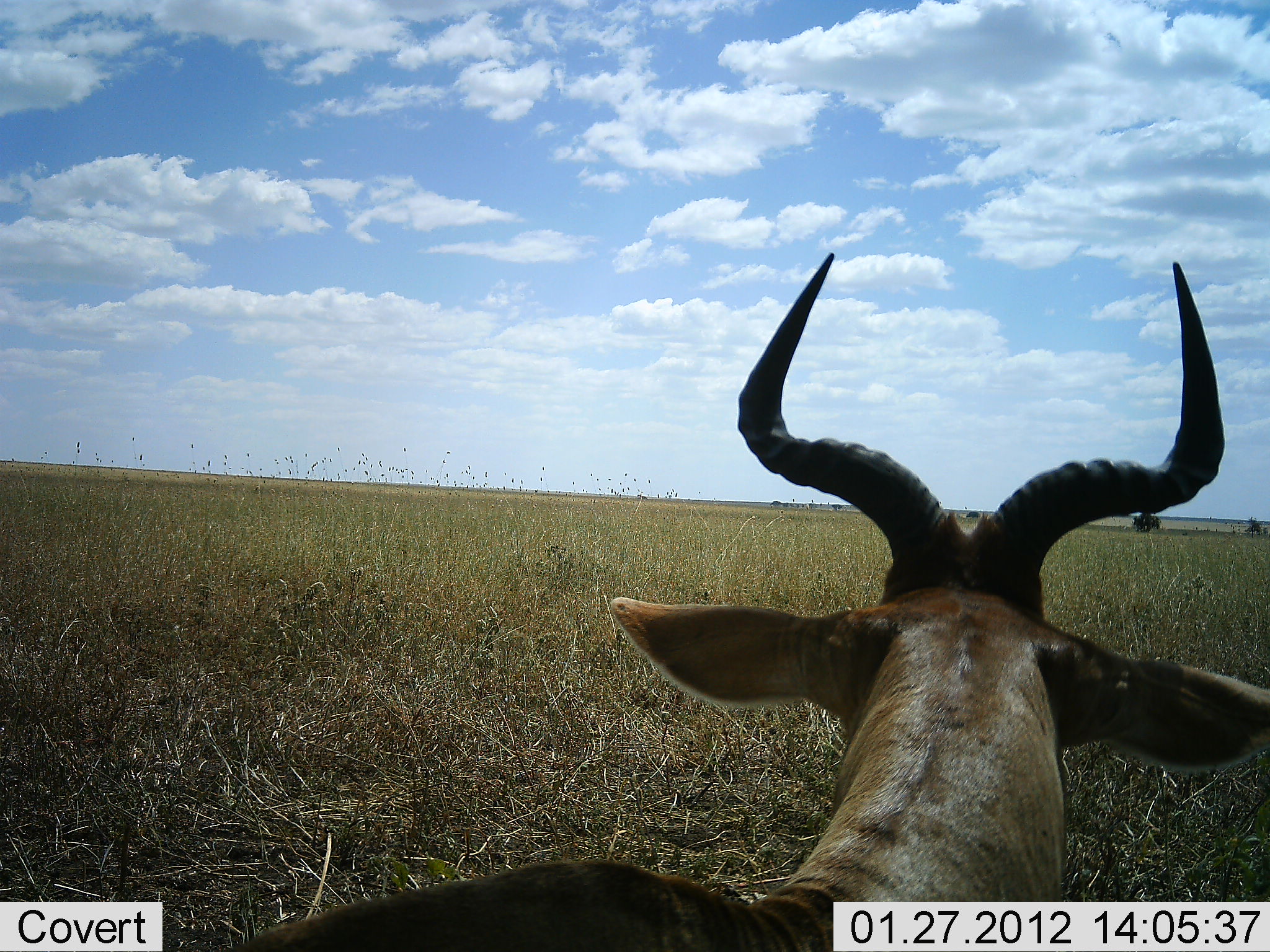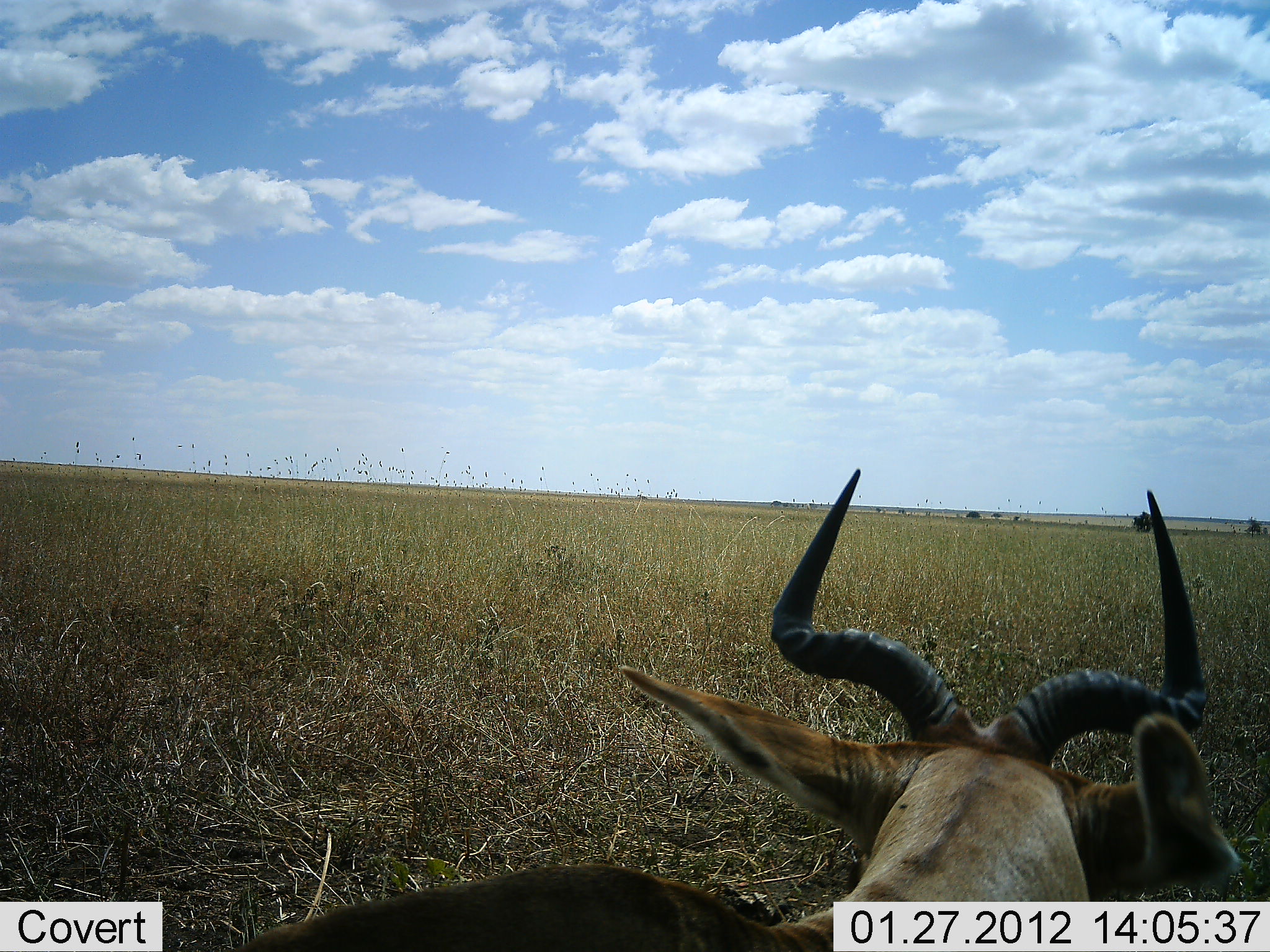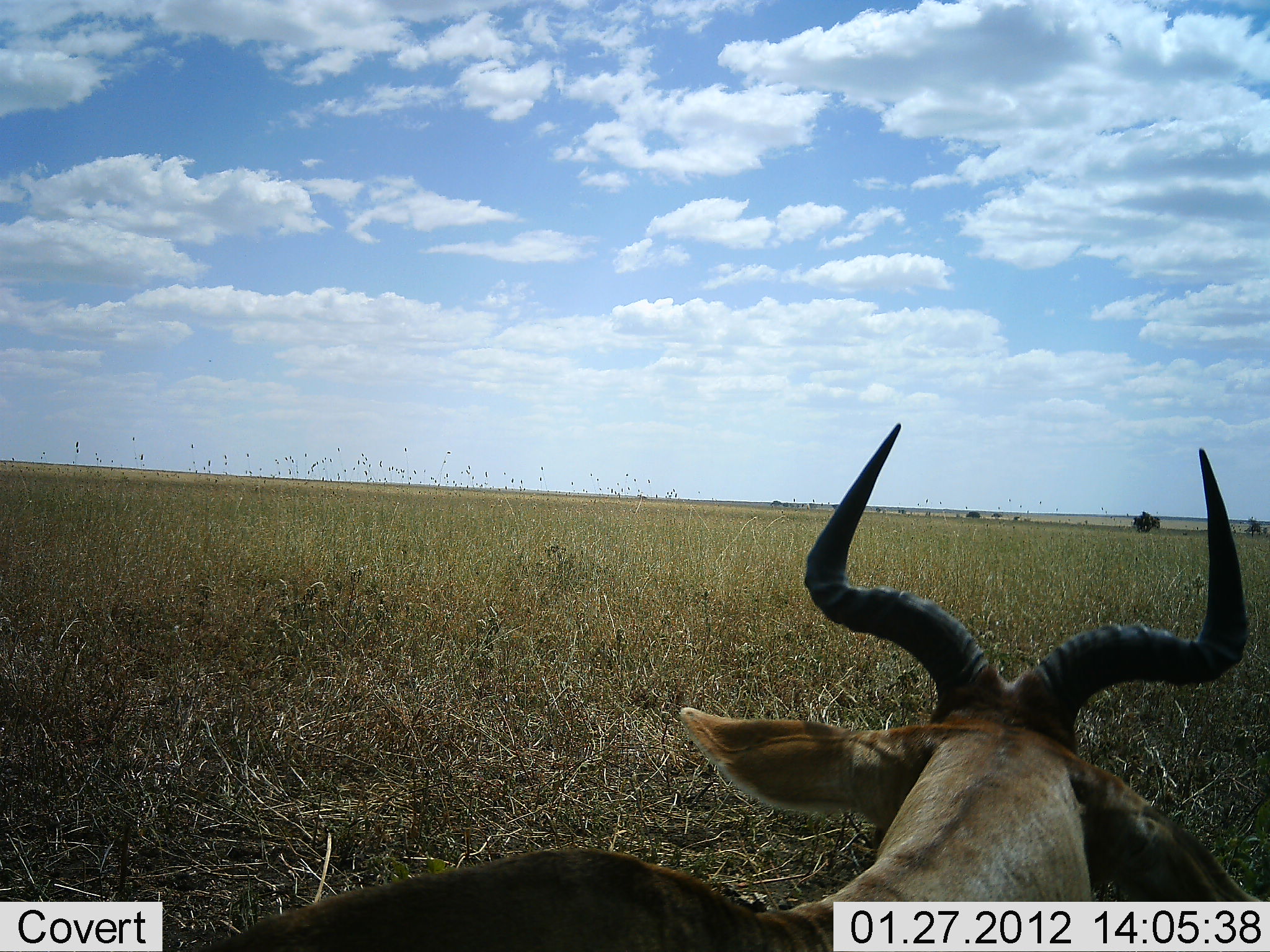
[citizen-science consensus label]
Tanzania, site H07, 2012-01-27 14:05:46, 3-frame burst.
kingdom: Animalia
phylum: Chordata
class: Mammalia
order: Artiodactyla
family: Bovidae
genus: Alcelaphus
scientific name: Alcelaphus buselaphus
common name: hartebeest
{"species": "hartebeest (Alcelaphus buselaphus)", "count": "1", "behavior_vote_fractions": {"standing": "24%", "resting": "76%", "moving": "0%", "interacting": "0%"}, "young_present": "0%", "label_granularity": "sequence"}